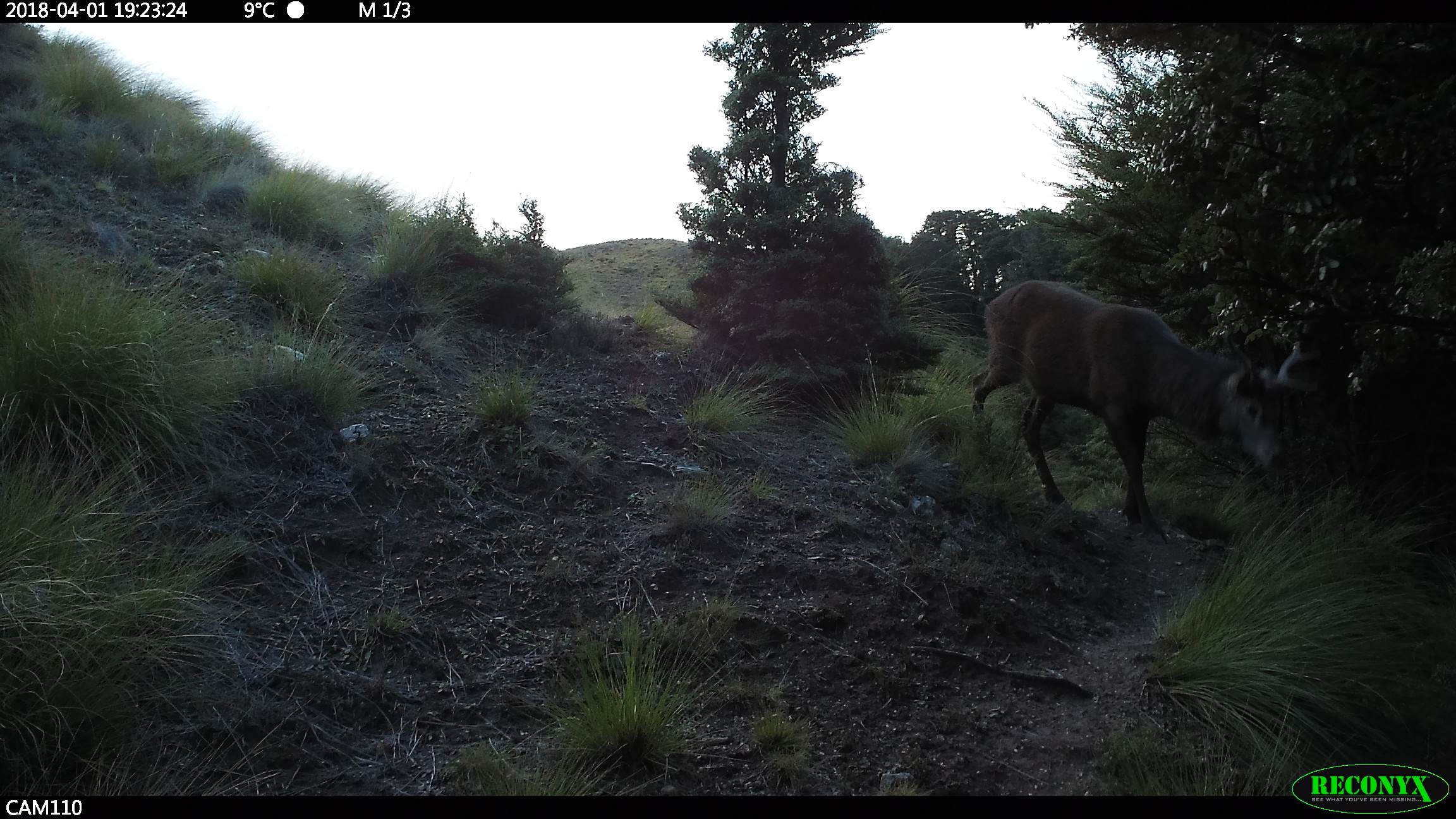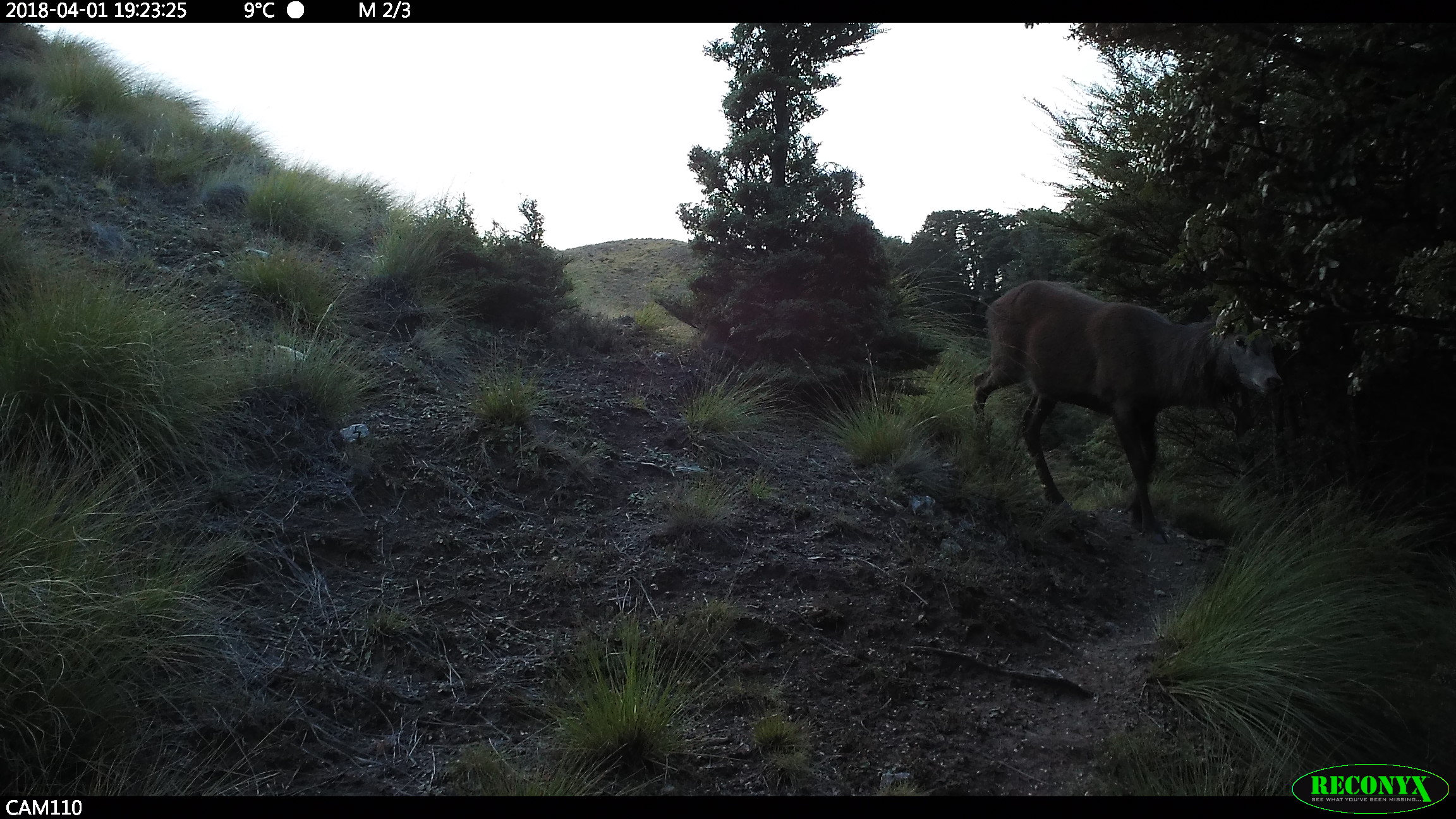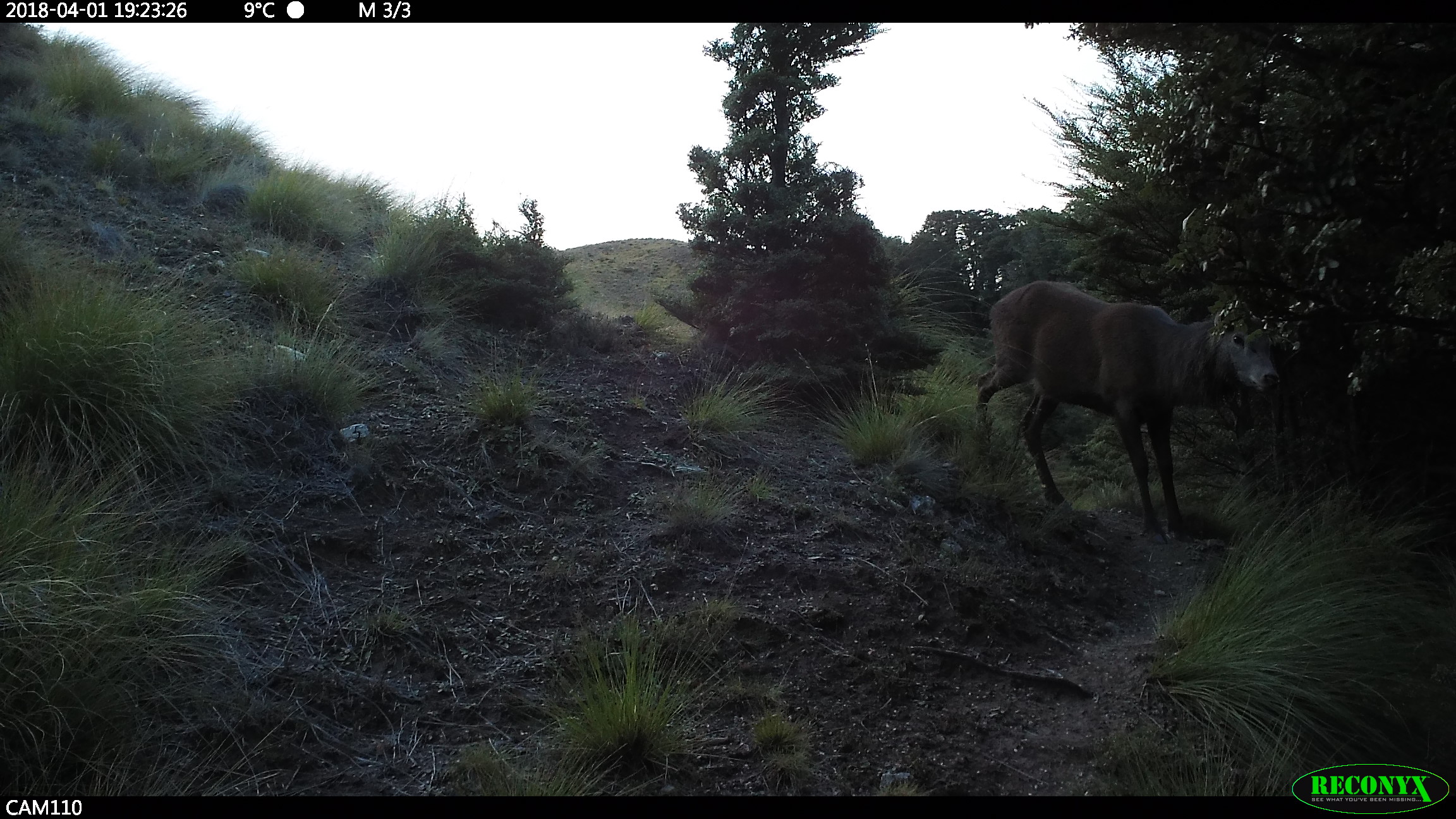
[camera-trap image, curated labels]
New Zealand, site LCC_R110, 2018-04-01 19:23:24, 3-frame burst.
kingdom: Animalia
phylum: Chordata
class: Mammalia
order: Artiodactyla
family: Cervidae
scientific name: Cervidae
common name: deer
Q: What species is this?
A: Deer (Cervidae).